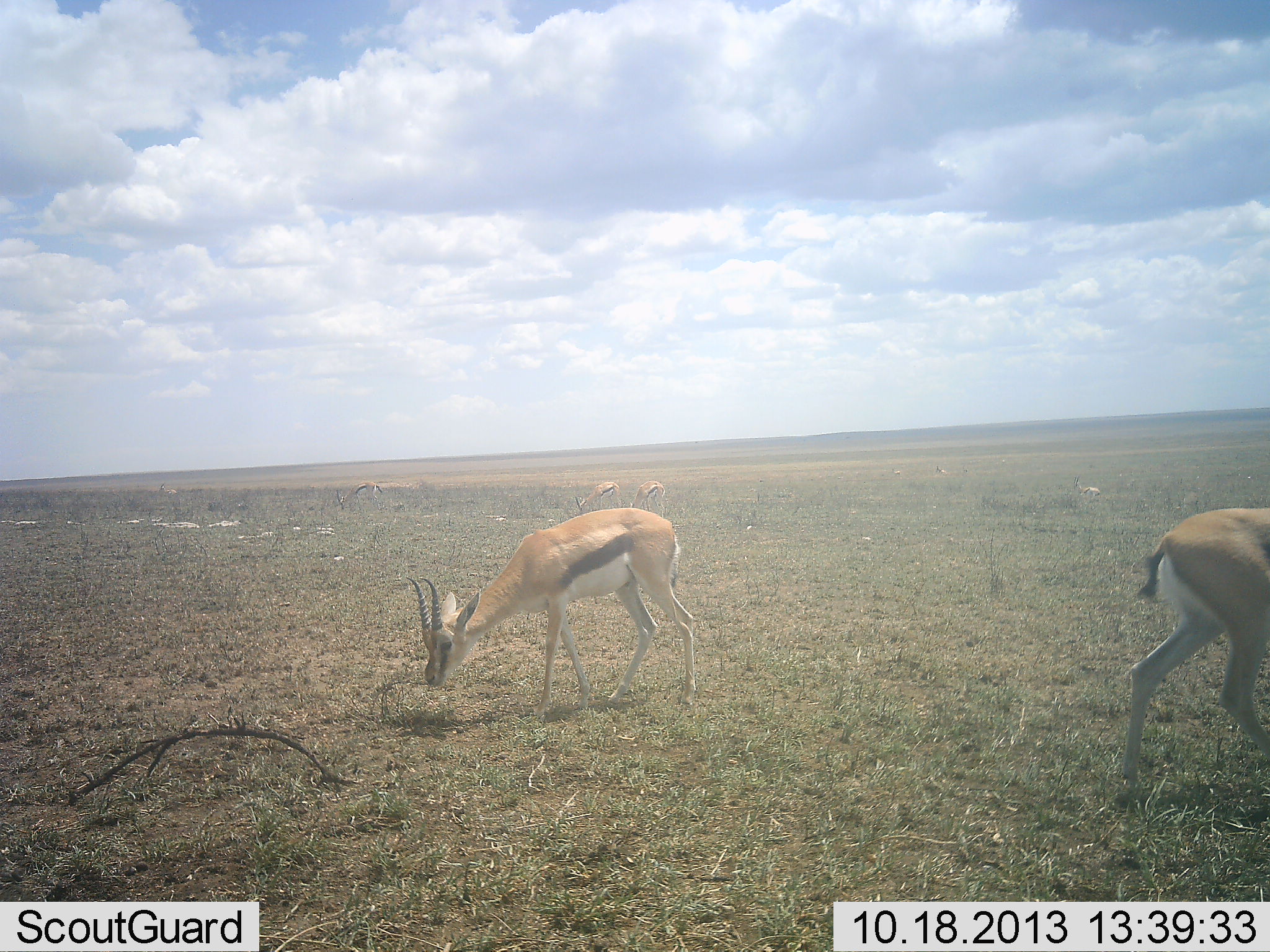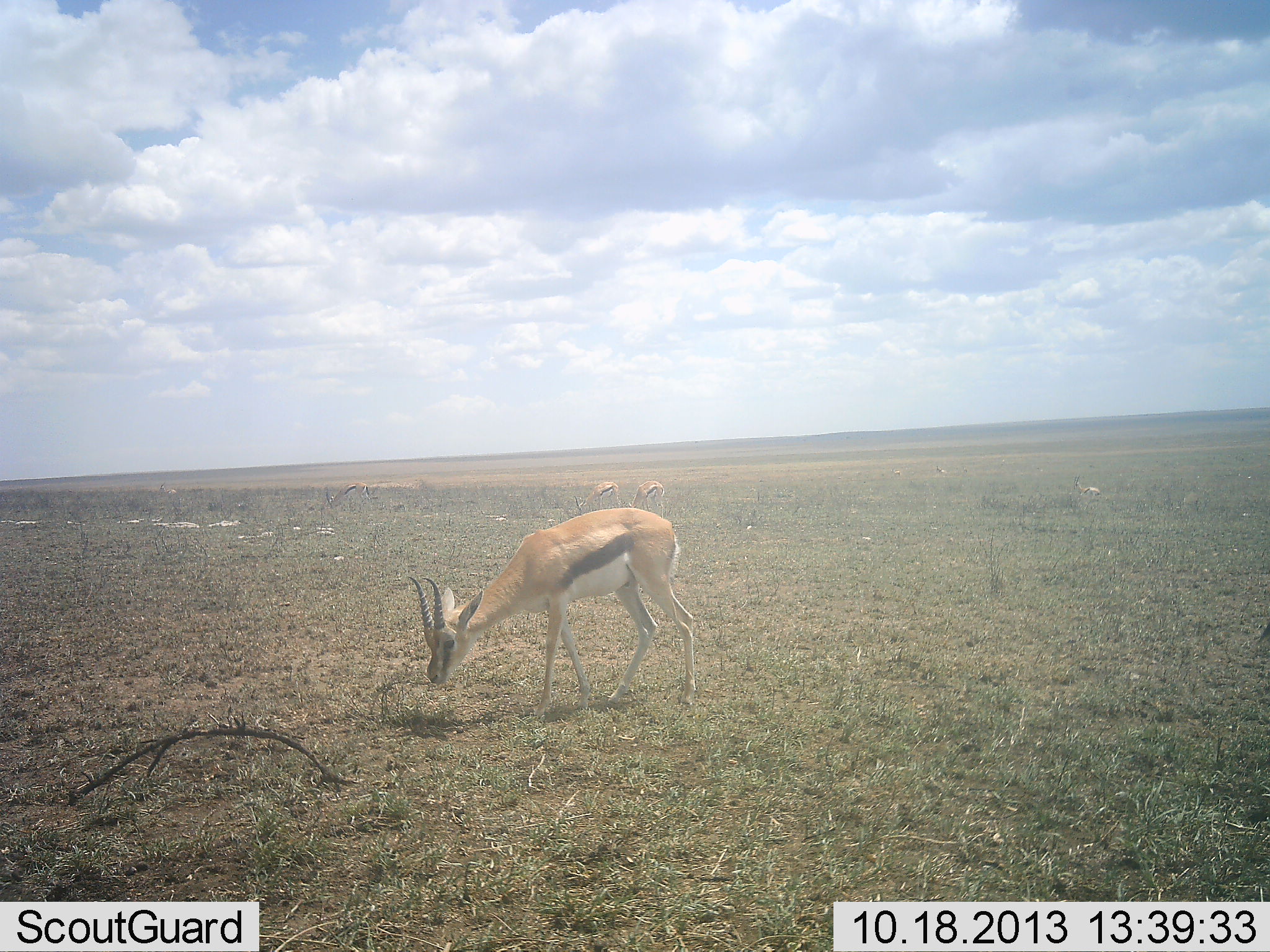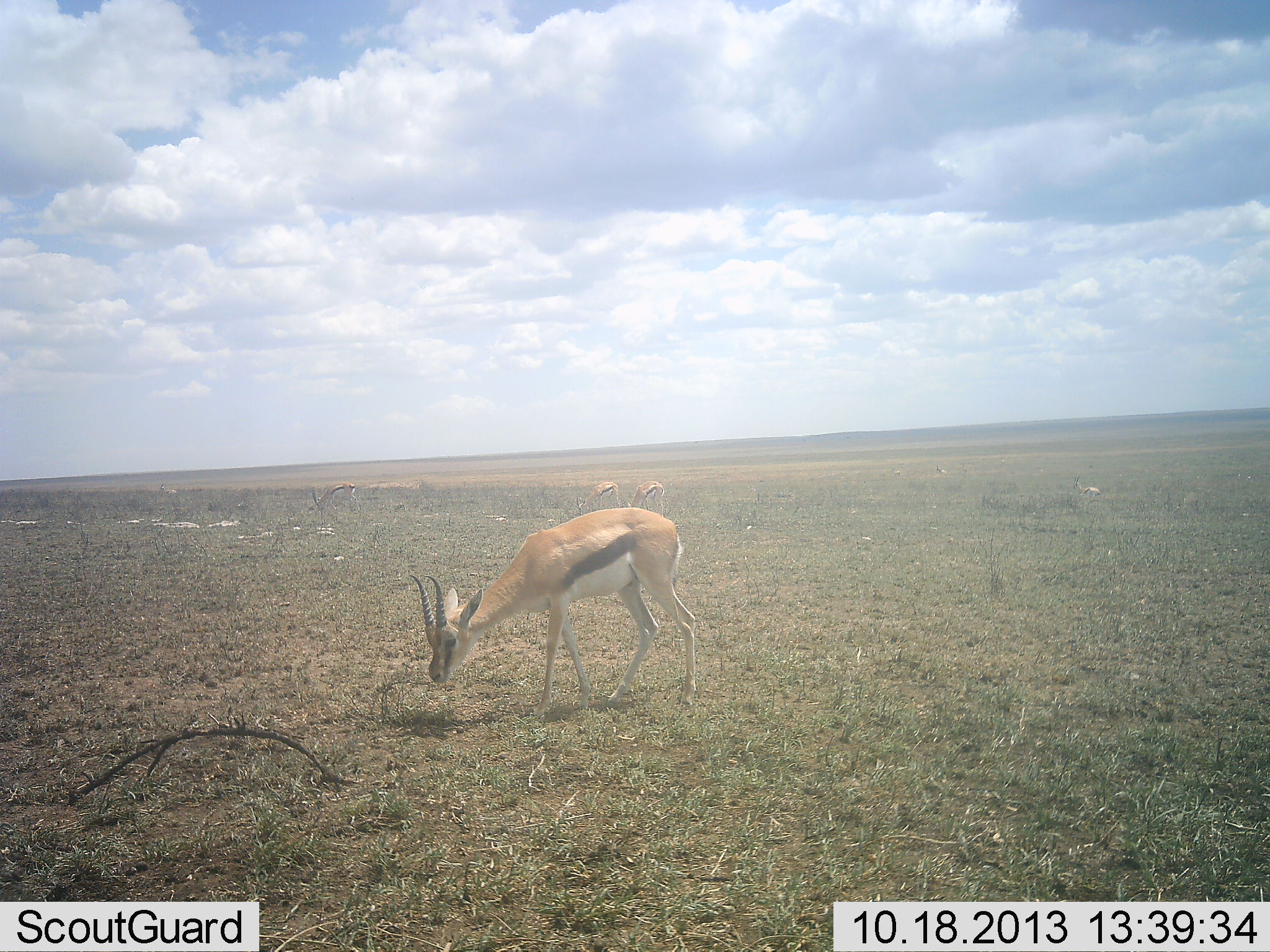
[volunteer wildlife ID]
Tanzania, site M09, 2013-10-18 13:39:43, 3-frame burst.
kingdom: Animalia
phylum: Chordata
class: Mammalia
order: Artiodactyla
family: Bovidae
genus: Eudorcas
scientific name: Eudorcas thomsonii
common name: thomson's gazelle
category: gazellethomsons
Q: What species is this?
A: Gazellethomsons (thomson's gazelle) (Eudorcas thomsonii).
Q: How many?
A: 3.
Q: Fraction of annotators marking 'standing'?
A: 18%.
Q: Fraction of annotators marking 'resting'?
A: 6%.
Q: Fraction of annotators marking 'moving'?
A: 41%.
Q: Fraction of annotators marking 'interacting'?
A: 0%.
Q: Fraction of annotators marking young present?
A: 0%.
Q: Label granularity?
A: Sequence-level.